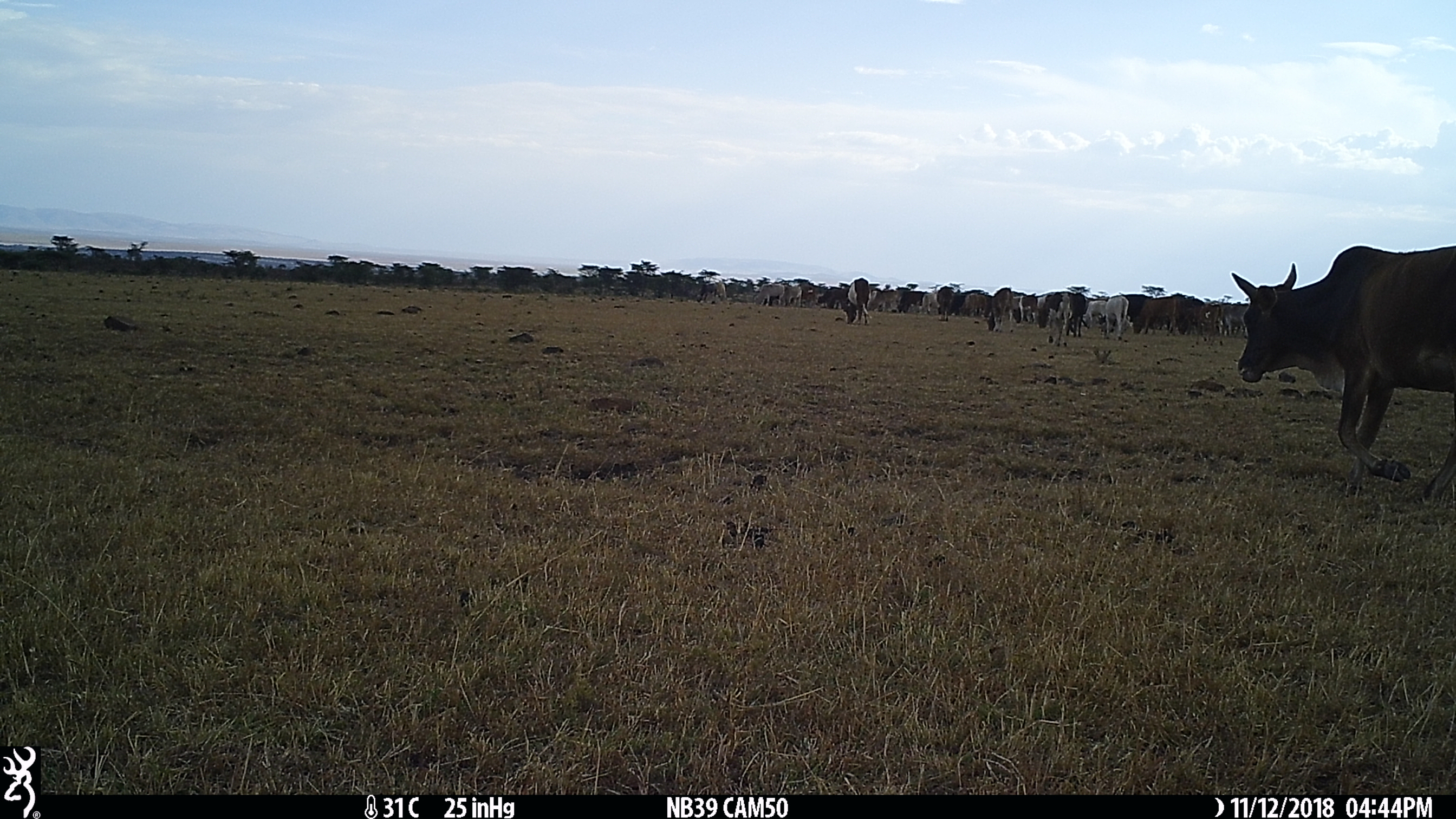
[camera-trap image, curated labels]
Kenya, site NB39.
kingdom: Animalia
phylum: Chordata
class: Mammalia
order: Artiodactyla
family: Bovidae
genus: Bos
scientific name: Bos taurus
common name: cattle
Cattle (Bos taurus).